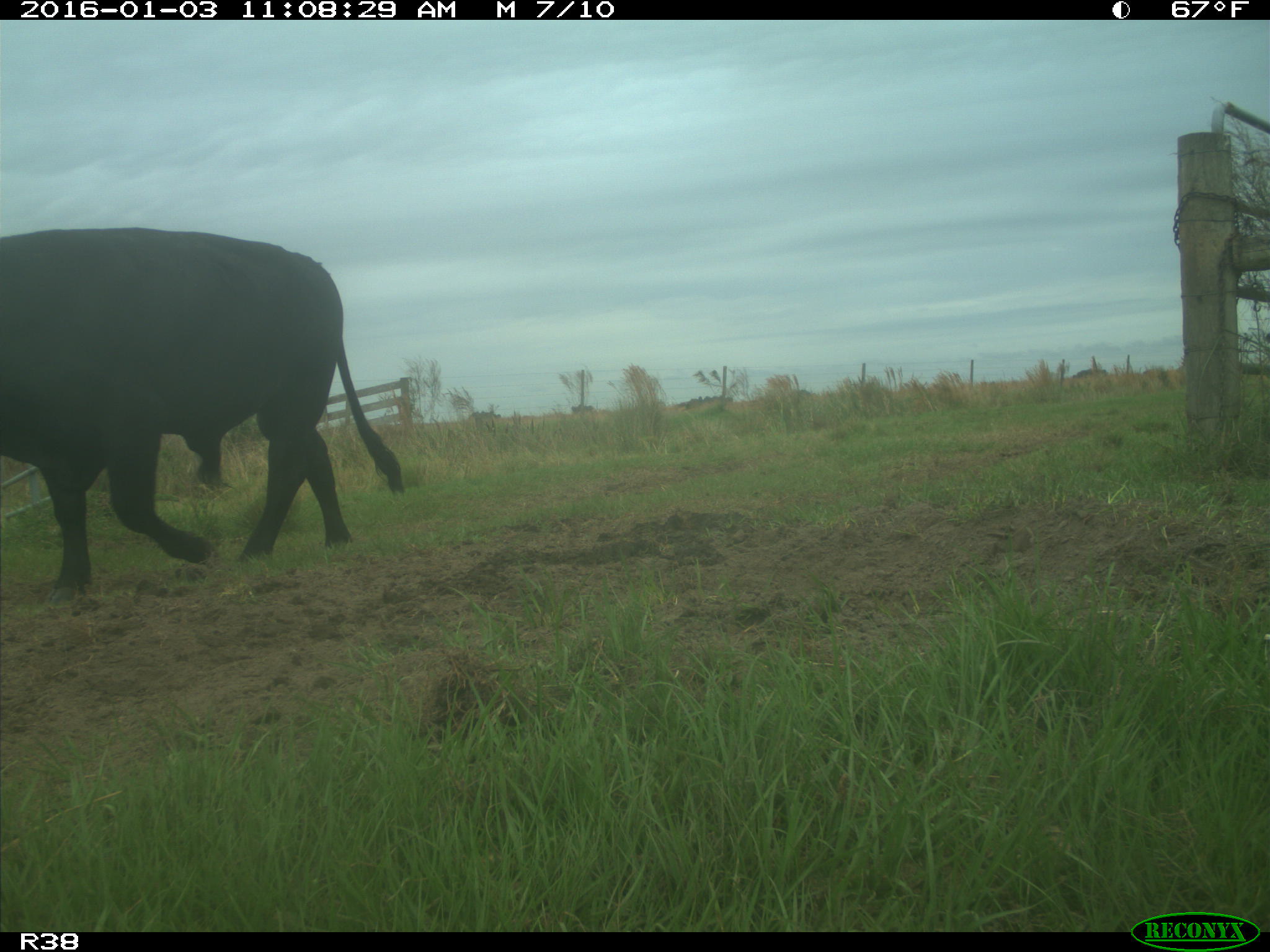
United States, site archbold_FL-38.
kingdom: Animalia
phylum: Chordata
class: Mammalia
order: Artiodactyla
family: Bovidae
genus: Bos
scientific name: Bos taurus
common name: domestic cow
Bos taurus (domestic cow).